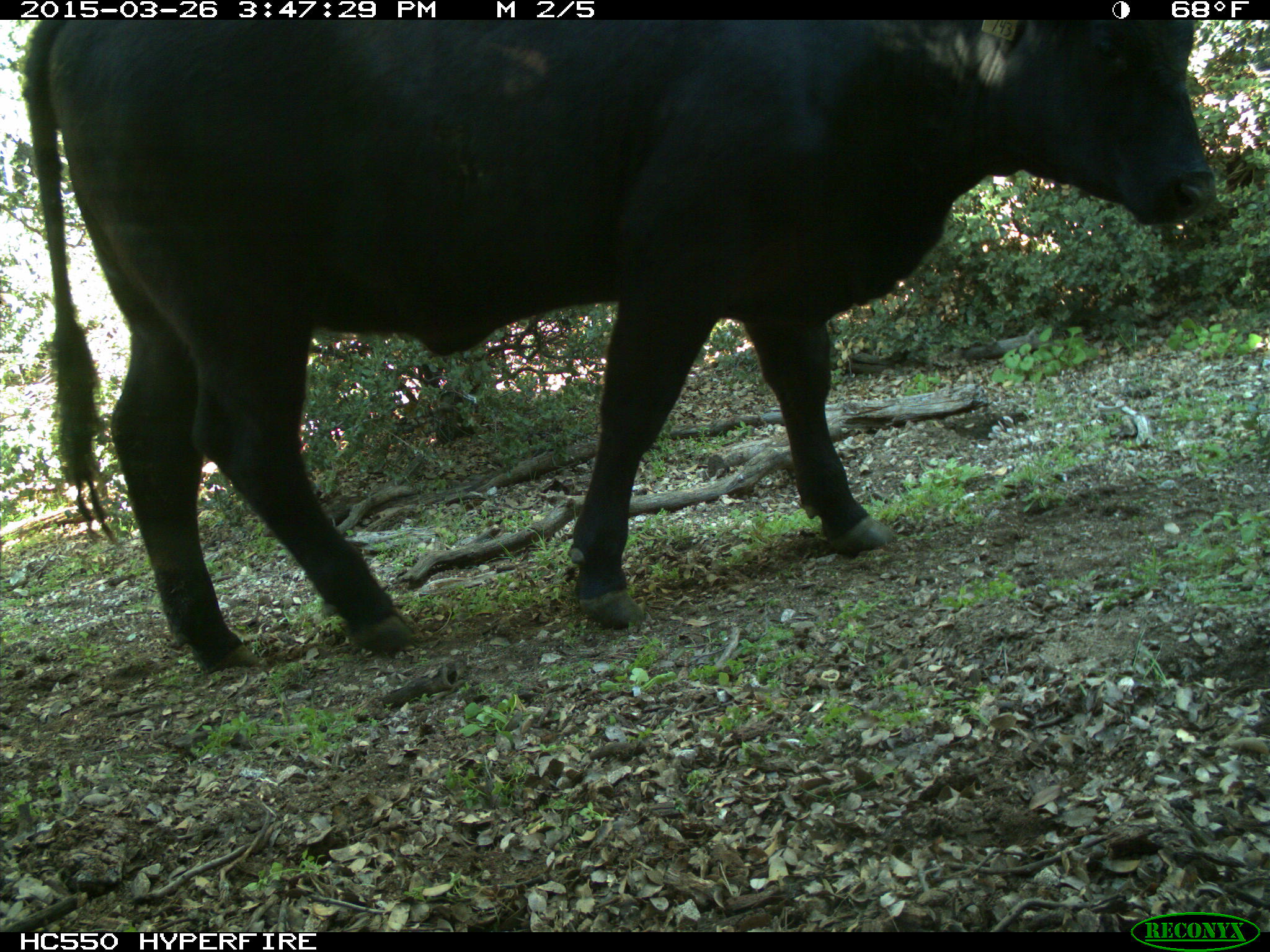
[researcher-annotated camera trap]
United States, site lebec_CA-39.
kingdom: Animalia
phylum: Chordata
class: Mammalia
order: Artiodactyla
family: Bovidae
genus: Bos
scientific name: Bos taurus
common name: domestic cow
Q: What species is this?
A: Bos taurus (domestic cow).